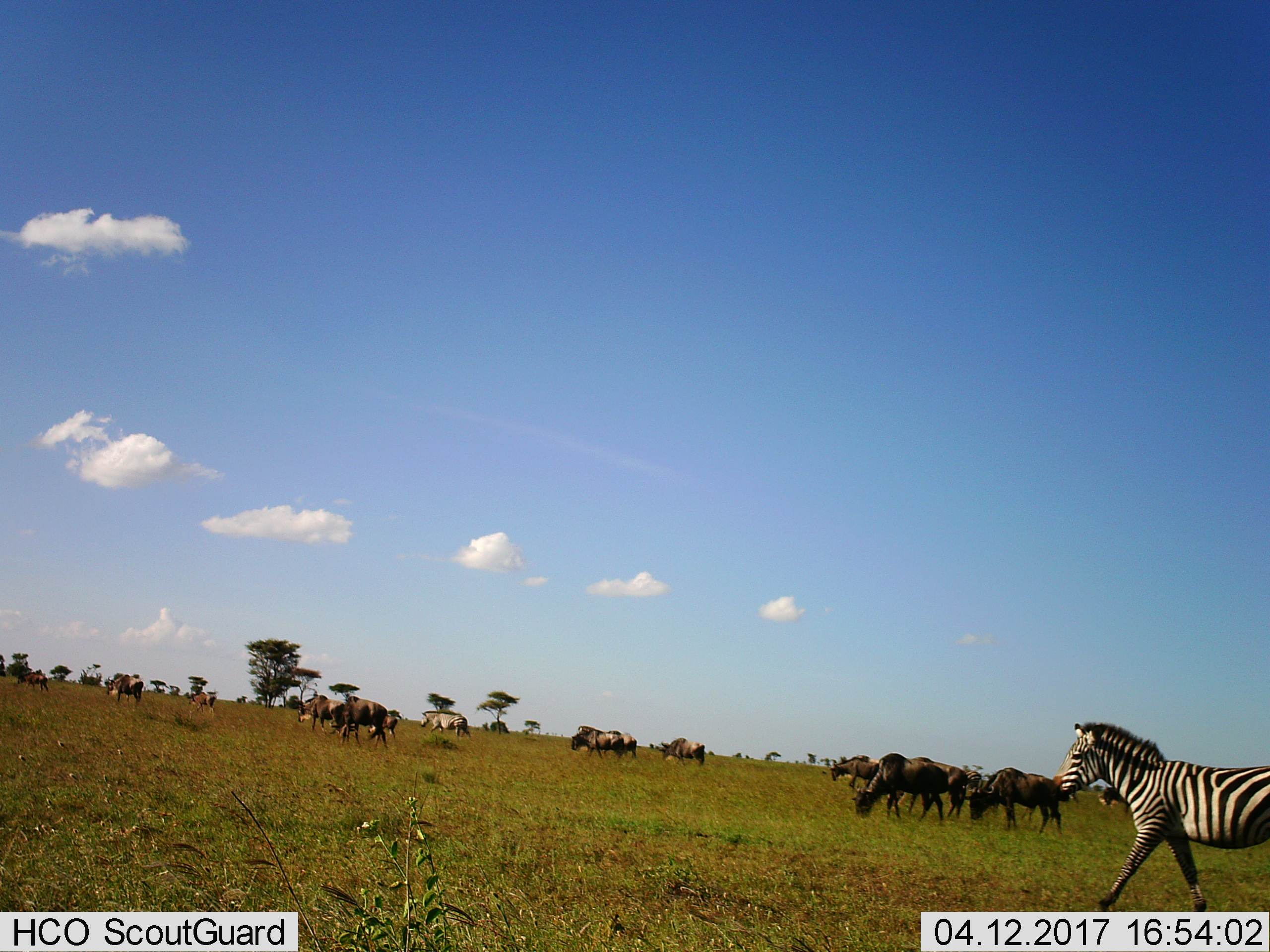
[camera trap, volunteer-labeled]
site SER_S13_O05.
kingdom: Animalia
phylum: Chordata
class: Mammalia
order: Artiodactyla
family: Bovidae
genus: Connochaetes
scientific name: Connochaetes taurinus taurinus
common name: blue wildebeest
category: wildebeestblue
Wildebeestblue (blue wildebeest) (Connochaetes taurinus taurinus), count 11-50. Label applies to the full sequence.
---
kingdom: Animalia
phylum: Chordata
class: Mammalia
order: Perissodactyla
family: Equidae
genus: Equus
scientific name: Equus quagga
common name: plains zebra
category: zebraplains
Zebraplains (plains zebra) (Equus quagga), count 2. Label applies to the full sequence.